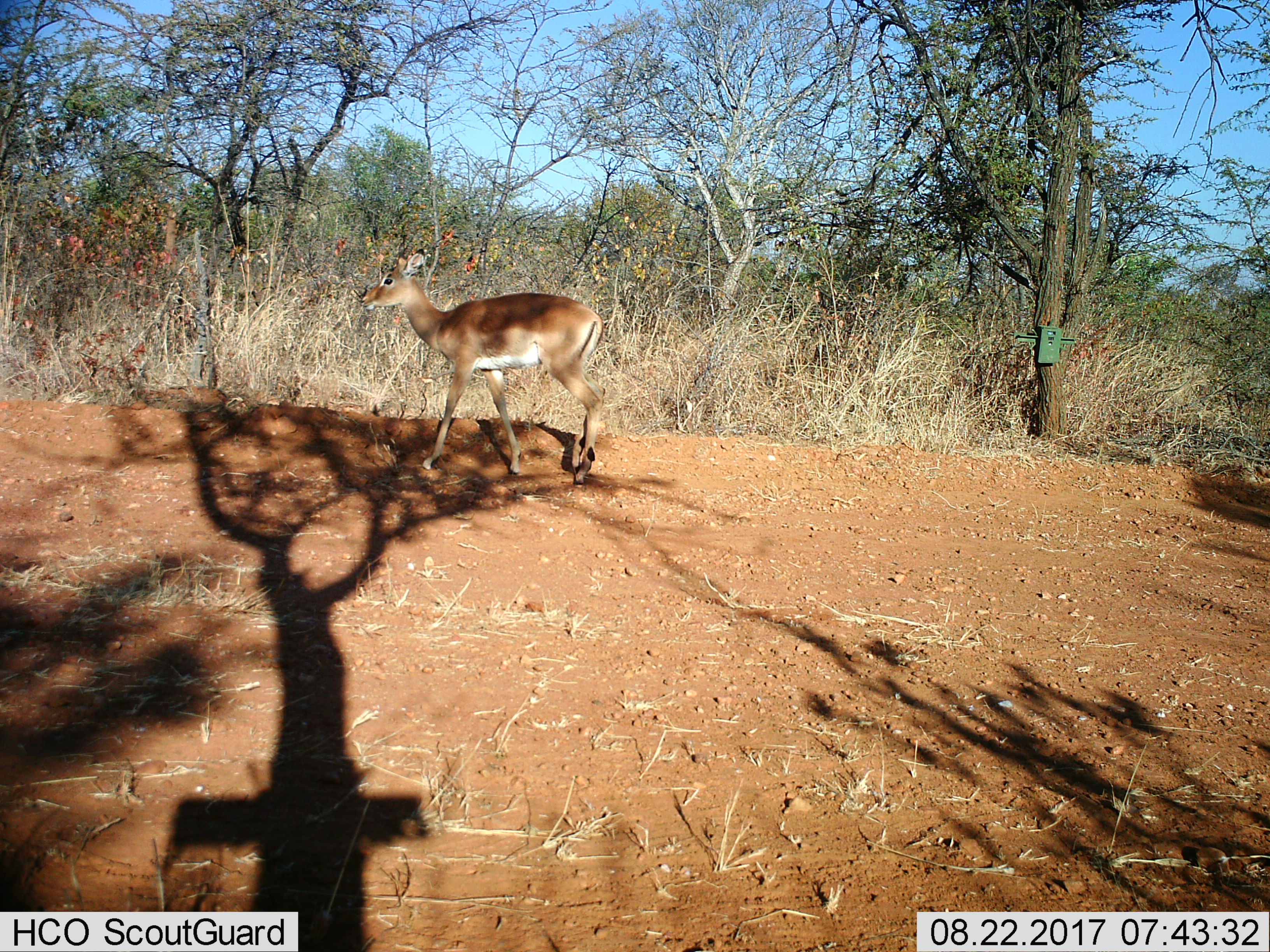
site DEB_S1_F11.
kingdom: Animalia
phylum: Chordata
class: Mammalia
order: Artiodactyla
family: Bovidae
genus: Aepyceros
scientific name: Aepyceros melampus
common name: impala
Impala (Aepyceros melampus), count 1. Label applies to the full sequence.